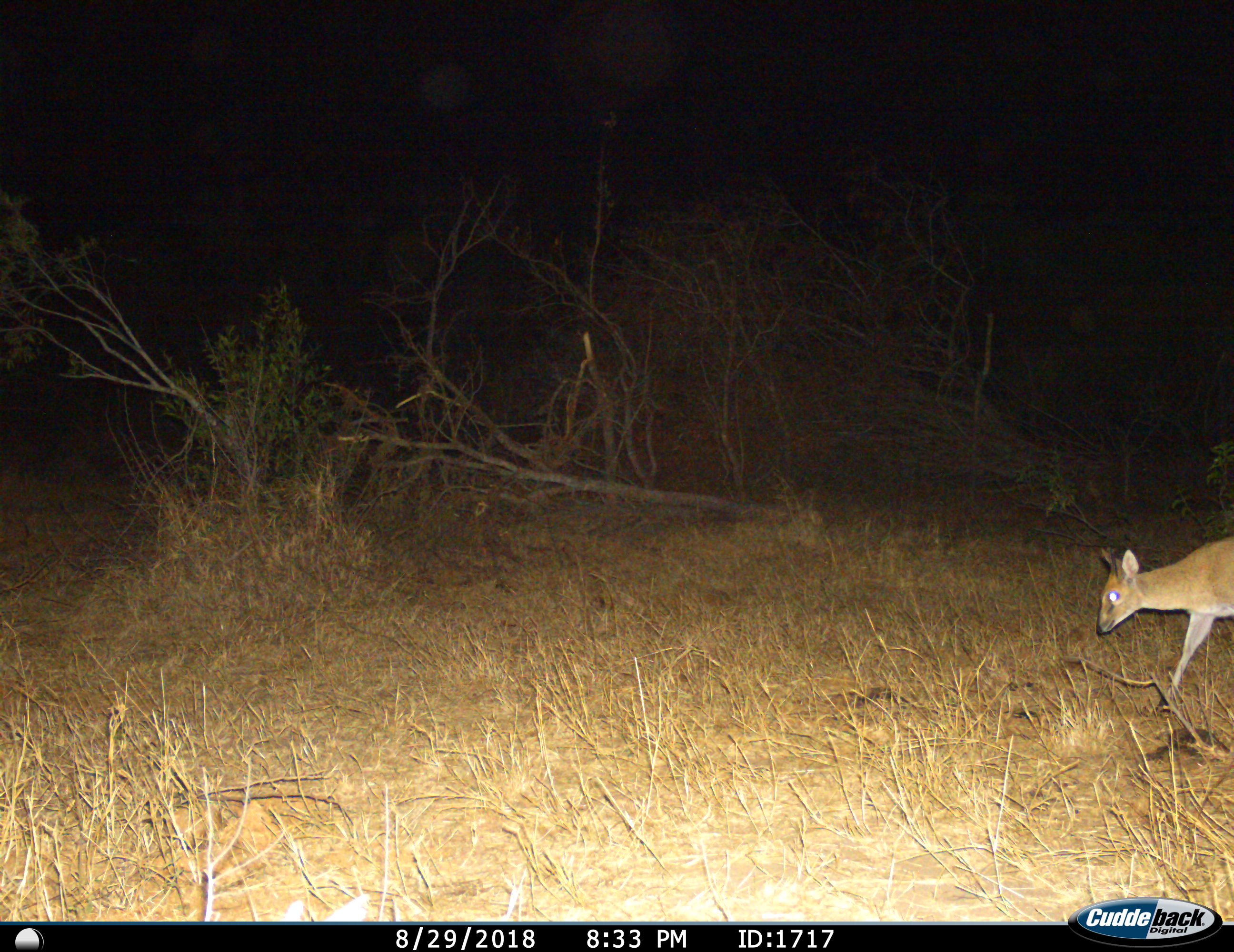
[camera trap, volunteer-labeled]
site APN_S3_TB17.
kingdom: Animalia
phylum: Chordata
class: Mammalia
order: Artiodactyla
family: Bovidae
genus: Sylvicapra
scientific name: Sylvicapra grimmia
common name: common duiker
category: duikercommongrey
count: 1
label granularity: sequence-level